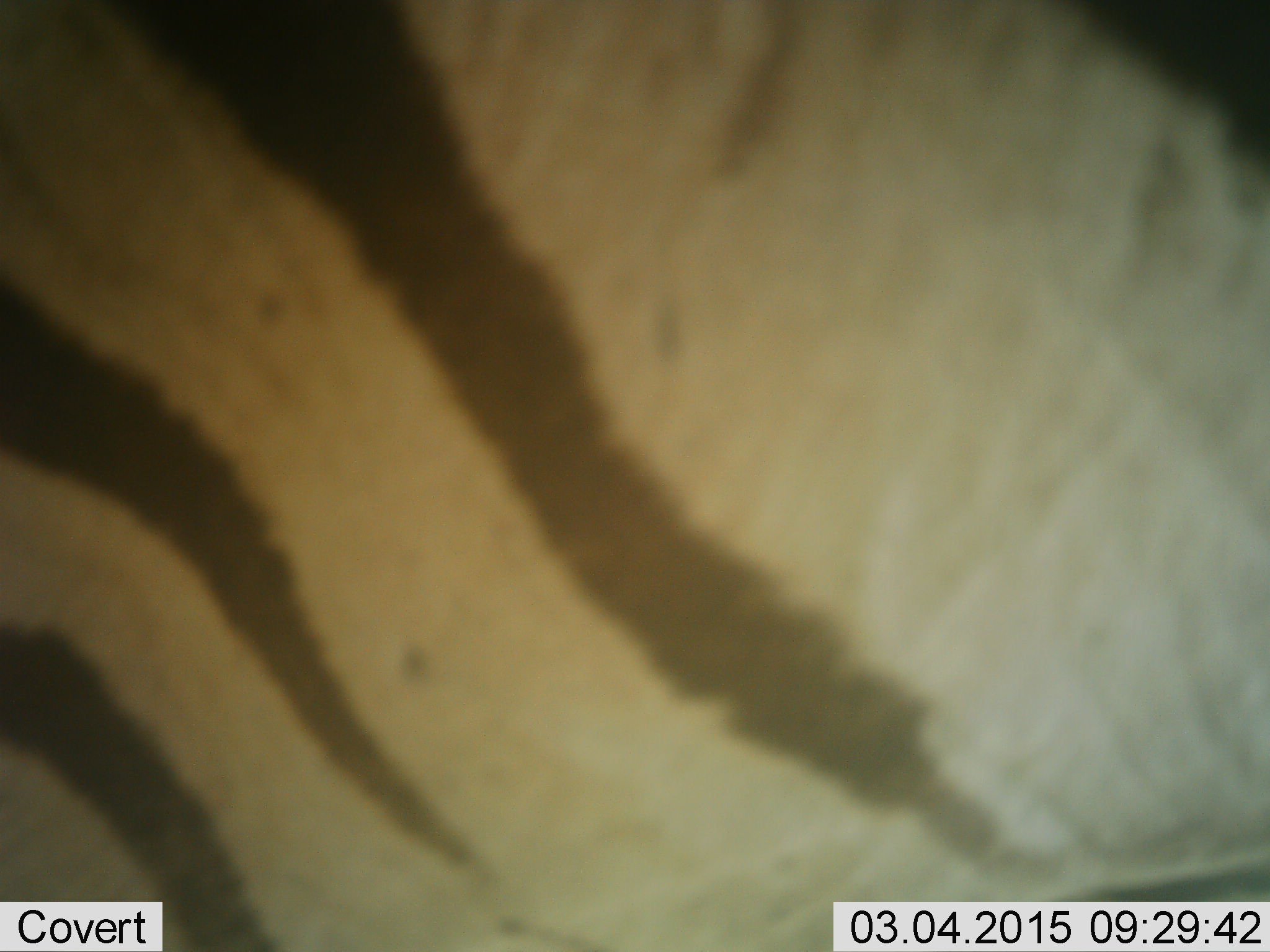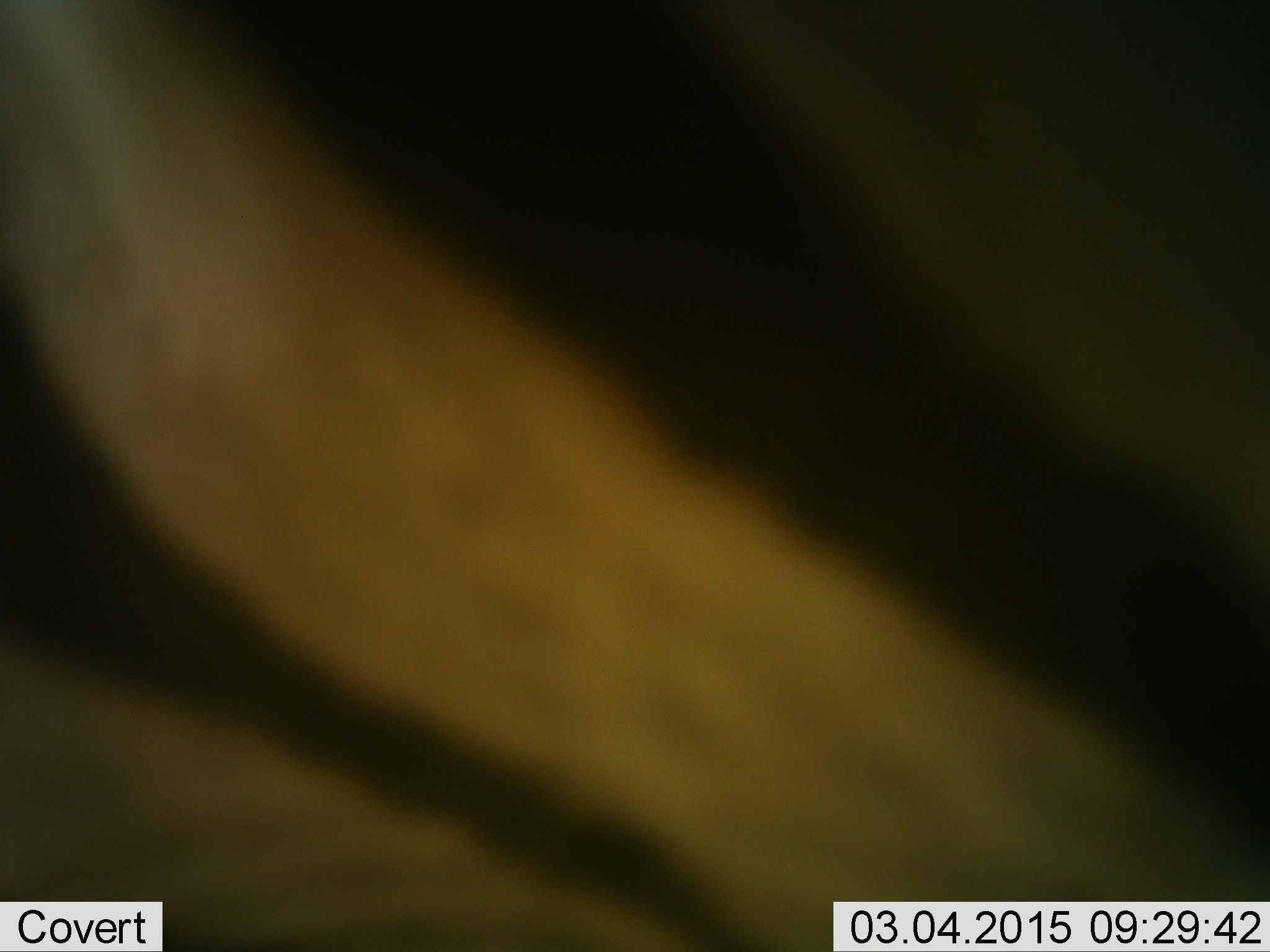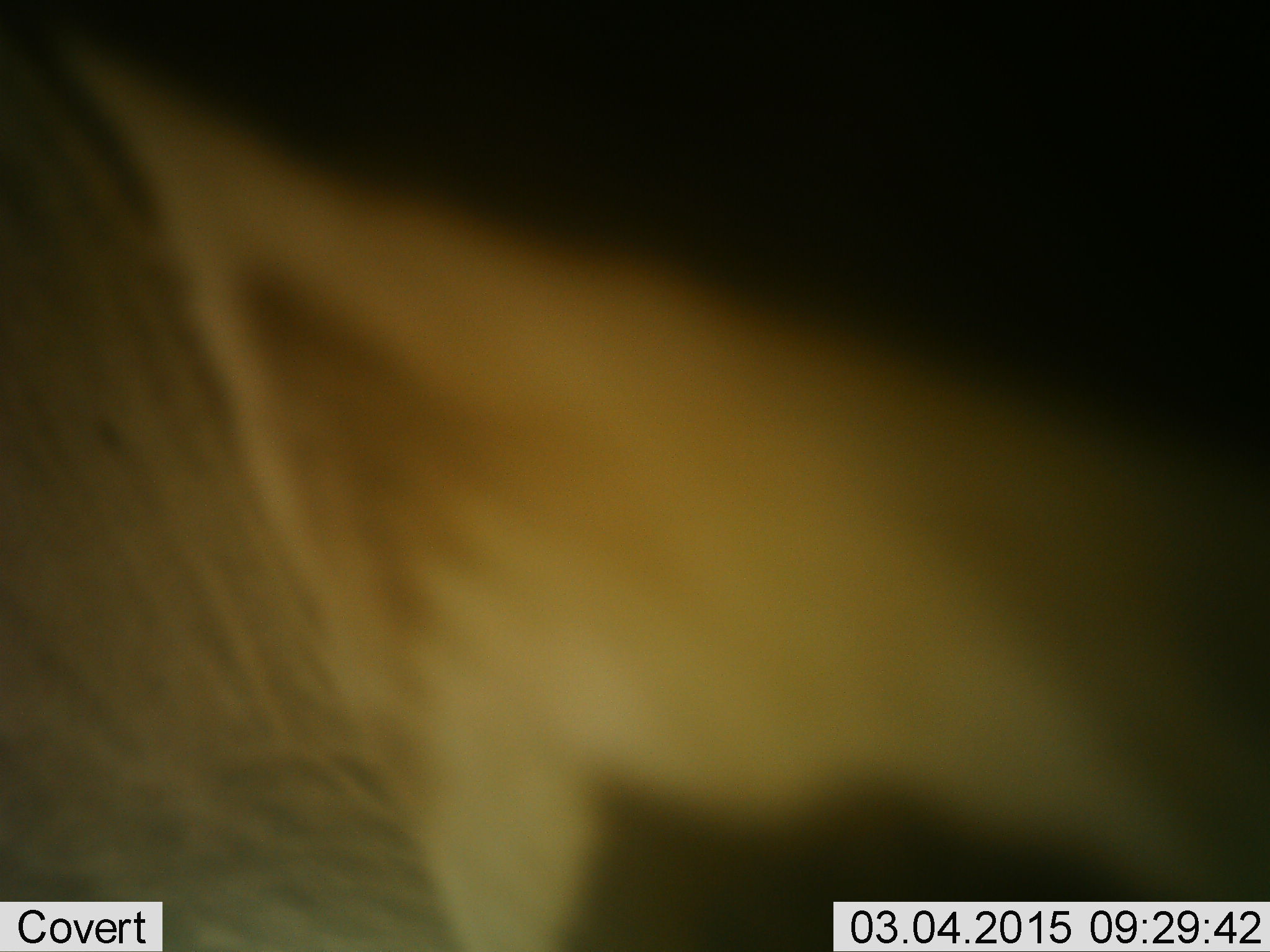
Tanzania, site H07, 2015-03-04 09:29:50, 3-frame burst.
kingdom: Animalia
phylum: Chordata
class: Mammalia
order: Perissodactyla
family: Equidae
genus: Equus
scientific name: Equus quagga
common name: plains zebra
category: zebra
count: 1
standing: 50%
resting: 0%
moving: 50%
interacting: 0%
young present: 0%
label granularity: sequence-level